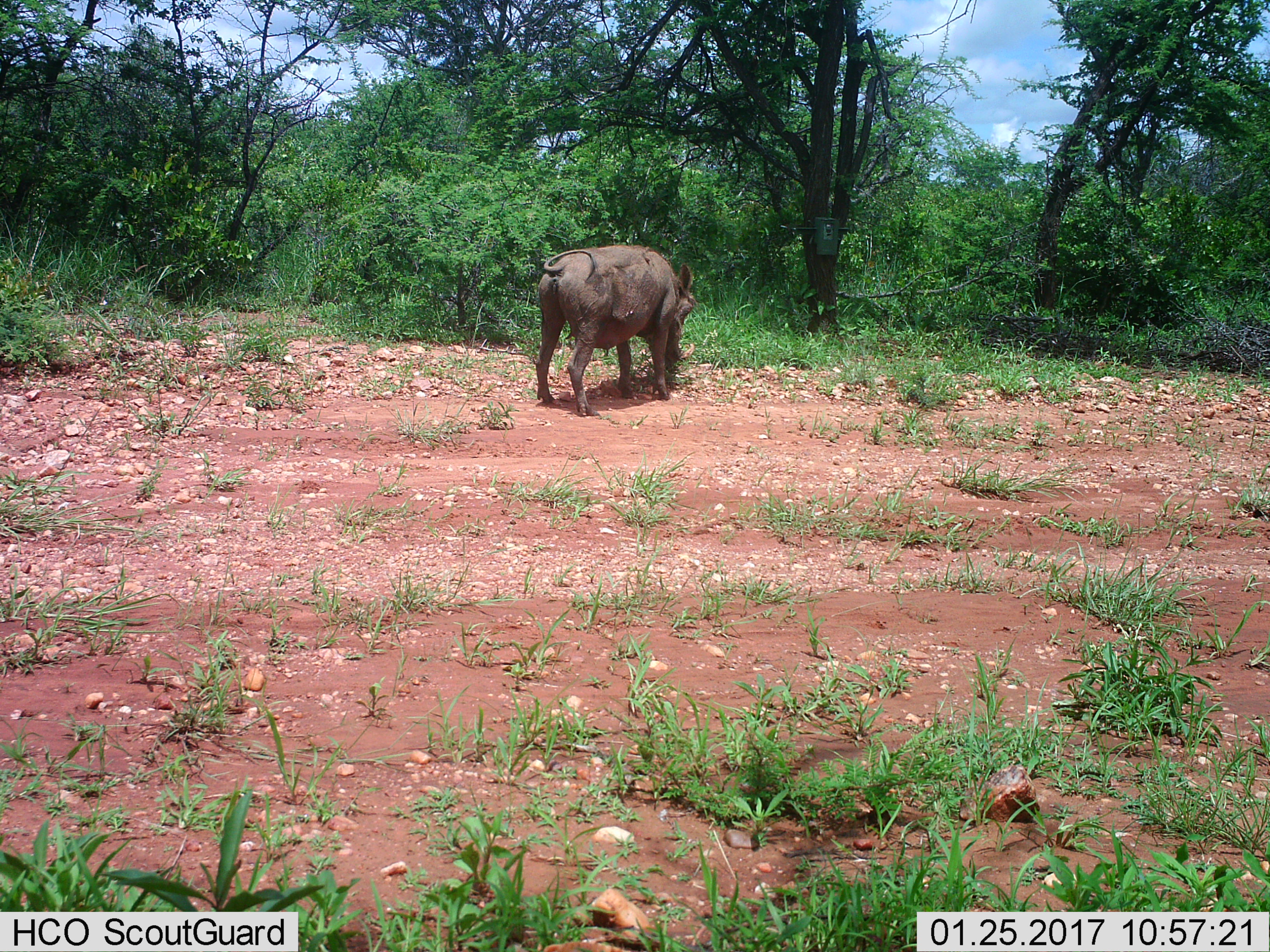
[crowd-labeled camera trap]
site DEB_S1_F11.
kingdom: Animalia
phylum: Chordata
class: Mammalia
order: Artiodactyla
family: Suidae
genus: Phacochoerus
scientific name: Phacochoerus africanus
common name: warthog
Warthog (Phacochoerus africanus), count 1. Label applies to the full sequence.